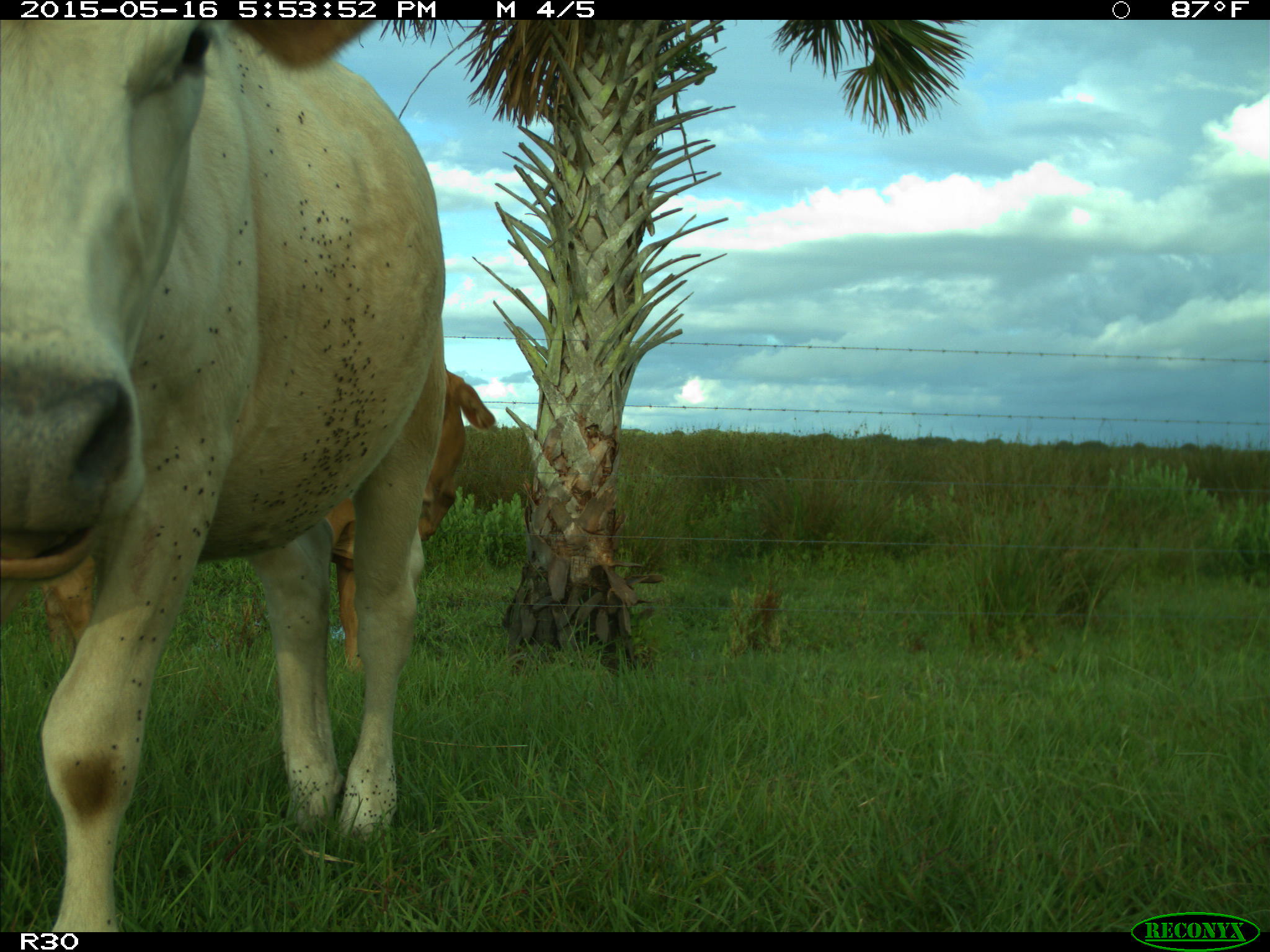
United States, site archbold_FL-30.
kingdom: Animalia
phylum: Chordata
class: Mammalia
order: Artiodactyla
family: Bovidae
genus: Bos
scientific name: Bos taurus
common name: domestic cow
Bos taurus (domestic cow).